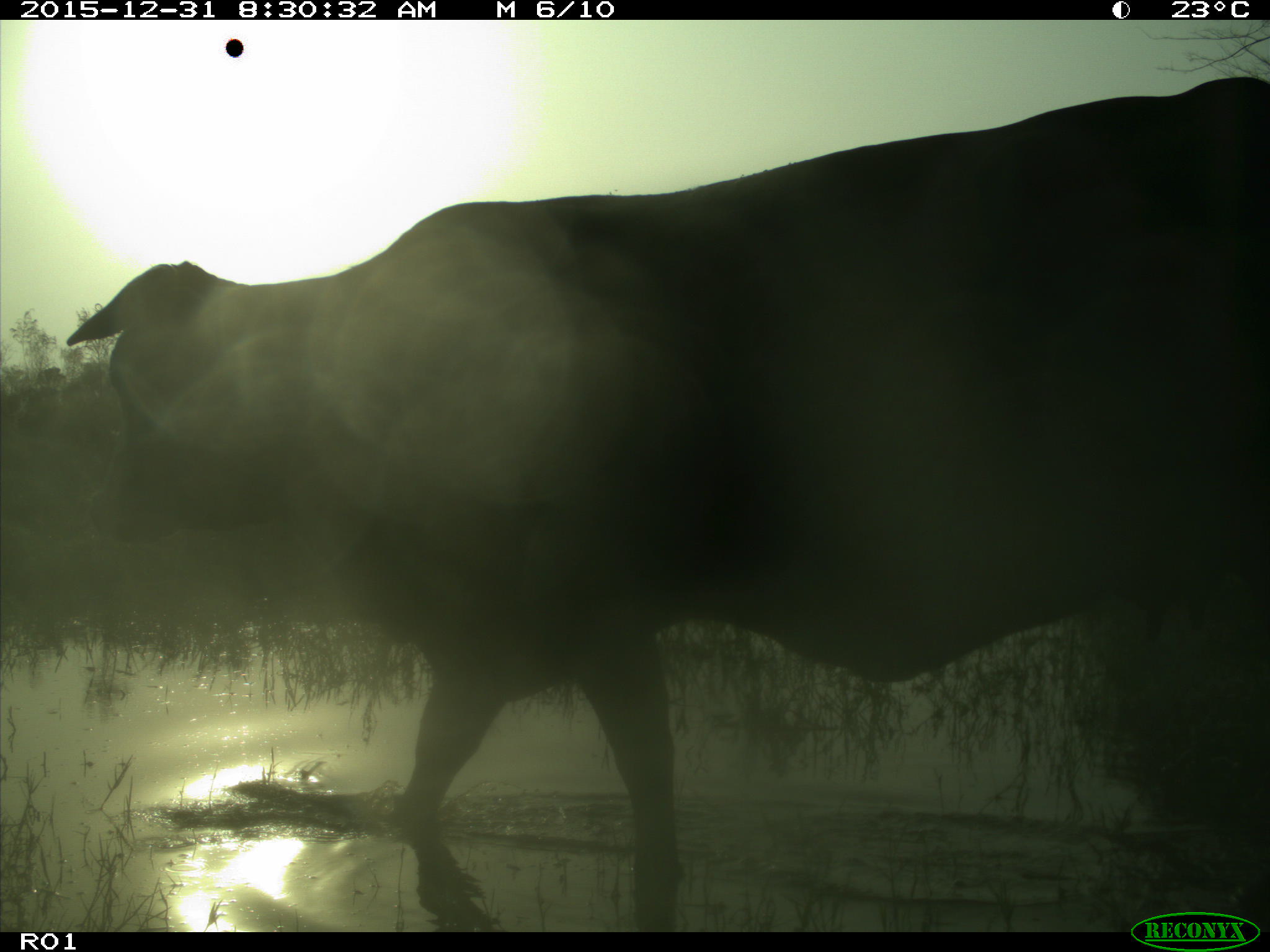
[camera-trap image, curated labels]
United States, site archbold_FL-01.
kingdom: Animalia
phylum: Chordata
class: Mammalia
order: Artiodactyla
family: Bovidae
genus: Bos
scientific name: Bos taurus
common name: domestic cow